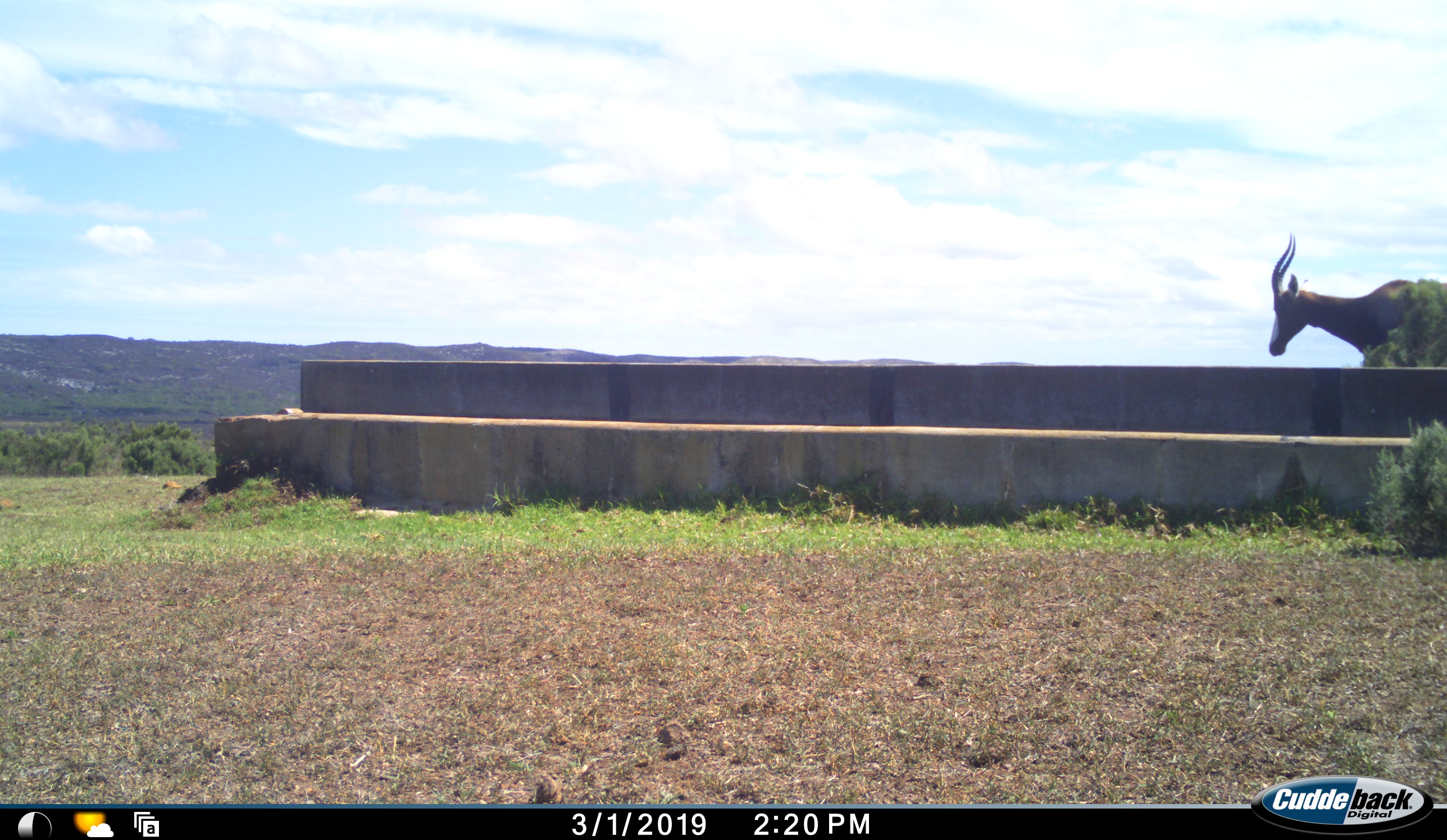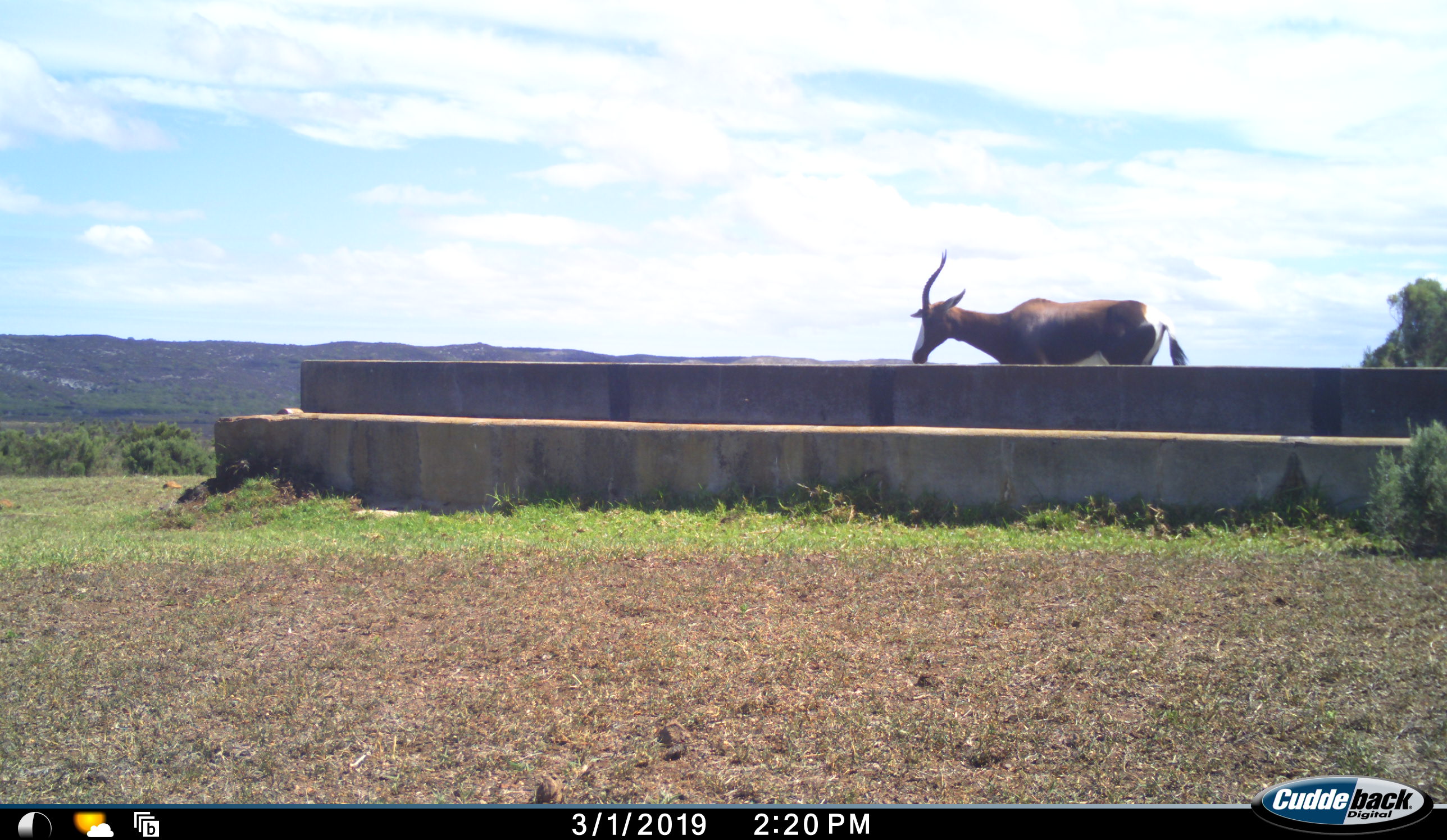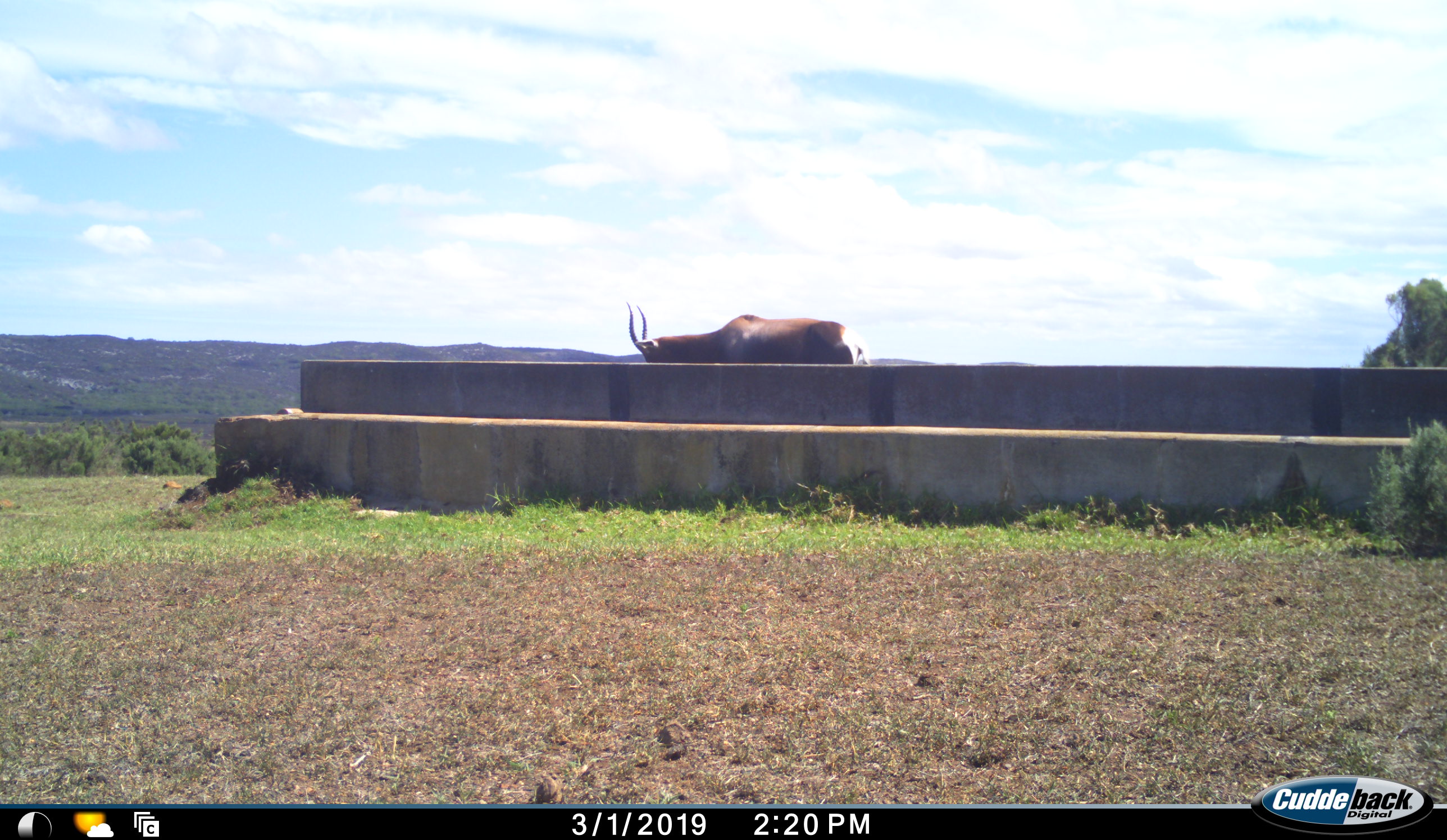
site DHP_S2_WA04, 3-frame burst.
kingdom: Animalia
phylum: Chordata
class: Mammalia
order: Artiodactyla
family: Bovidae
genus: Damaliscus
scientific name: Damaliscus pygargus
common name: bontebok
Bontebok (Damaliscus pygargus), count 1. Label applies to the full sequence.